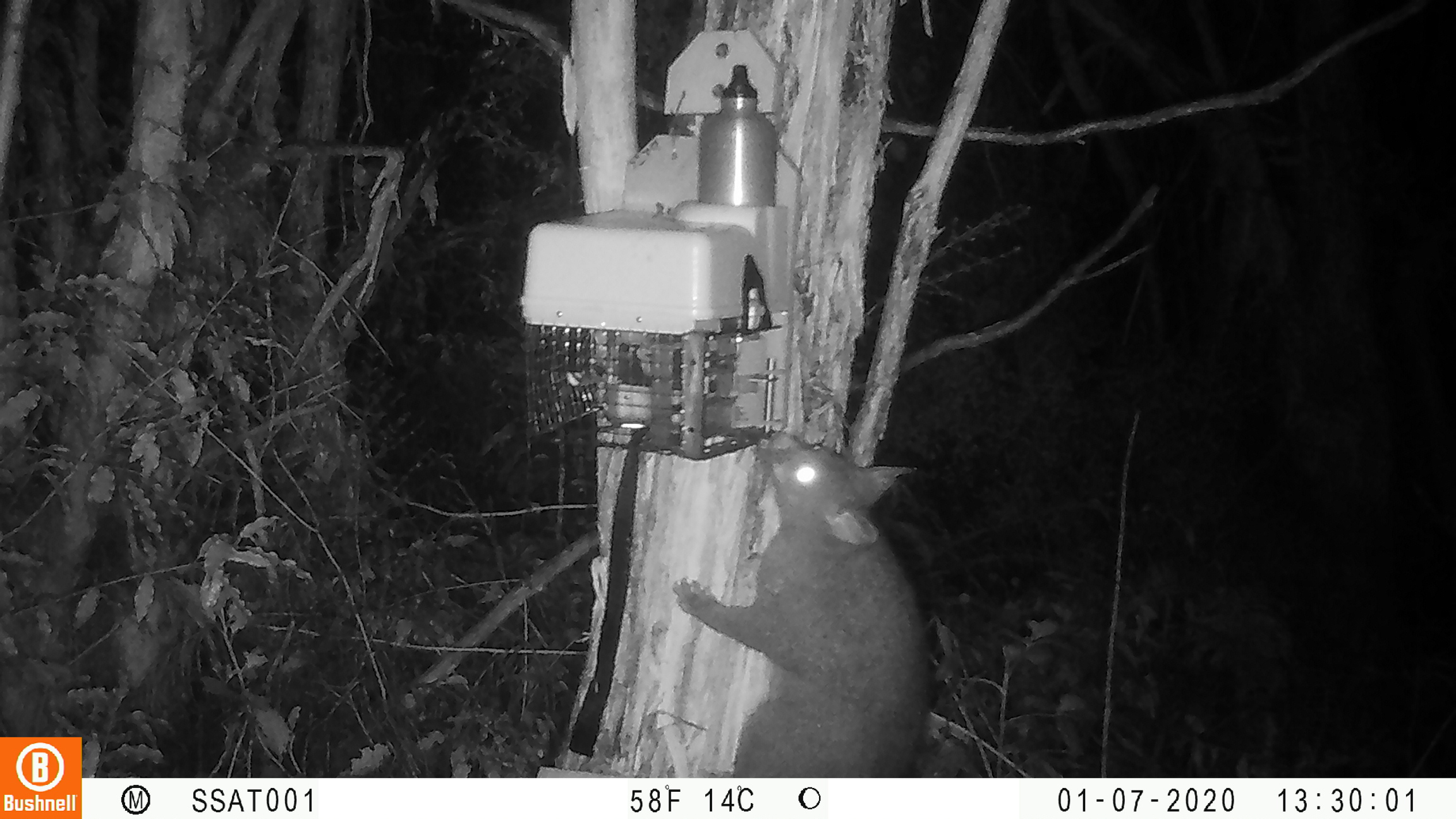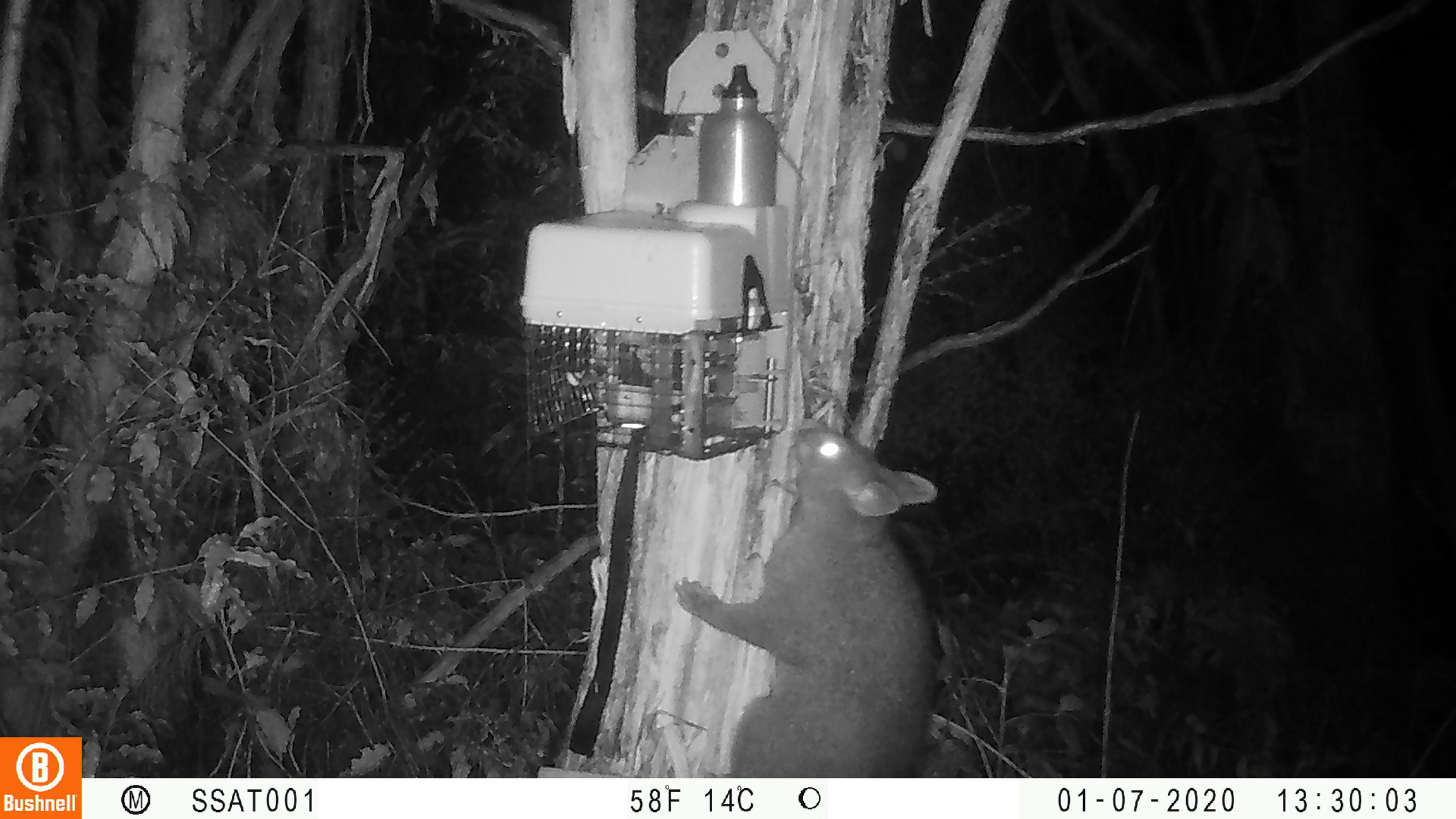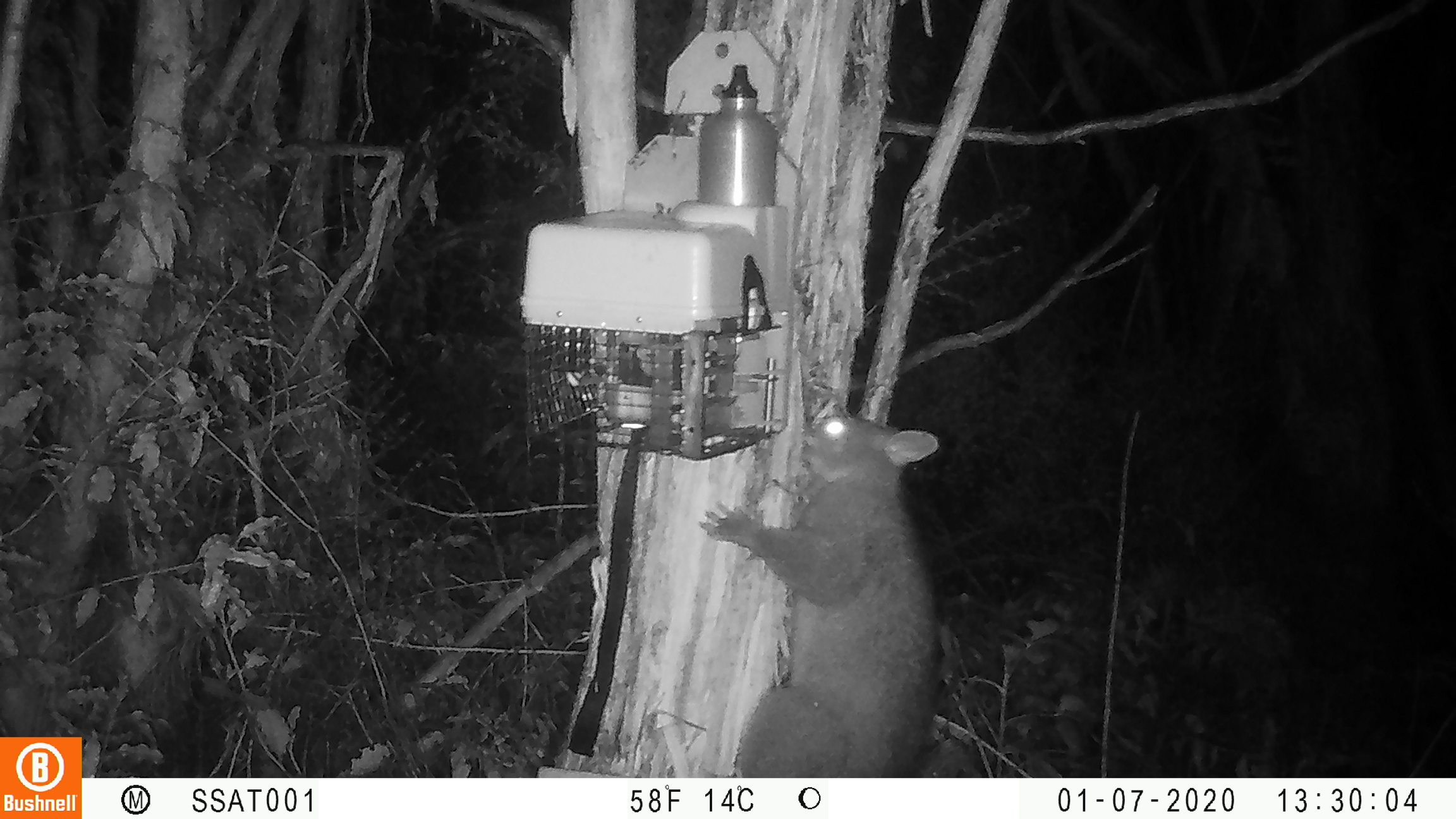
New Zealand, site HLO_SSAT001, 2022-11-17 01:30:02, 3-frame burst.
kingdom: Animalia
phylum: Chordata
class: Mammalia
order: Diprotodontia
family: Phalangeridae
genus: Trichosurus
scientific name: Trichosurus vulpecula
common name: common brushtail possum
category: possum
Possum (common brushtail possum) (Trichosurus vulpecula).